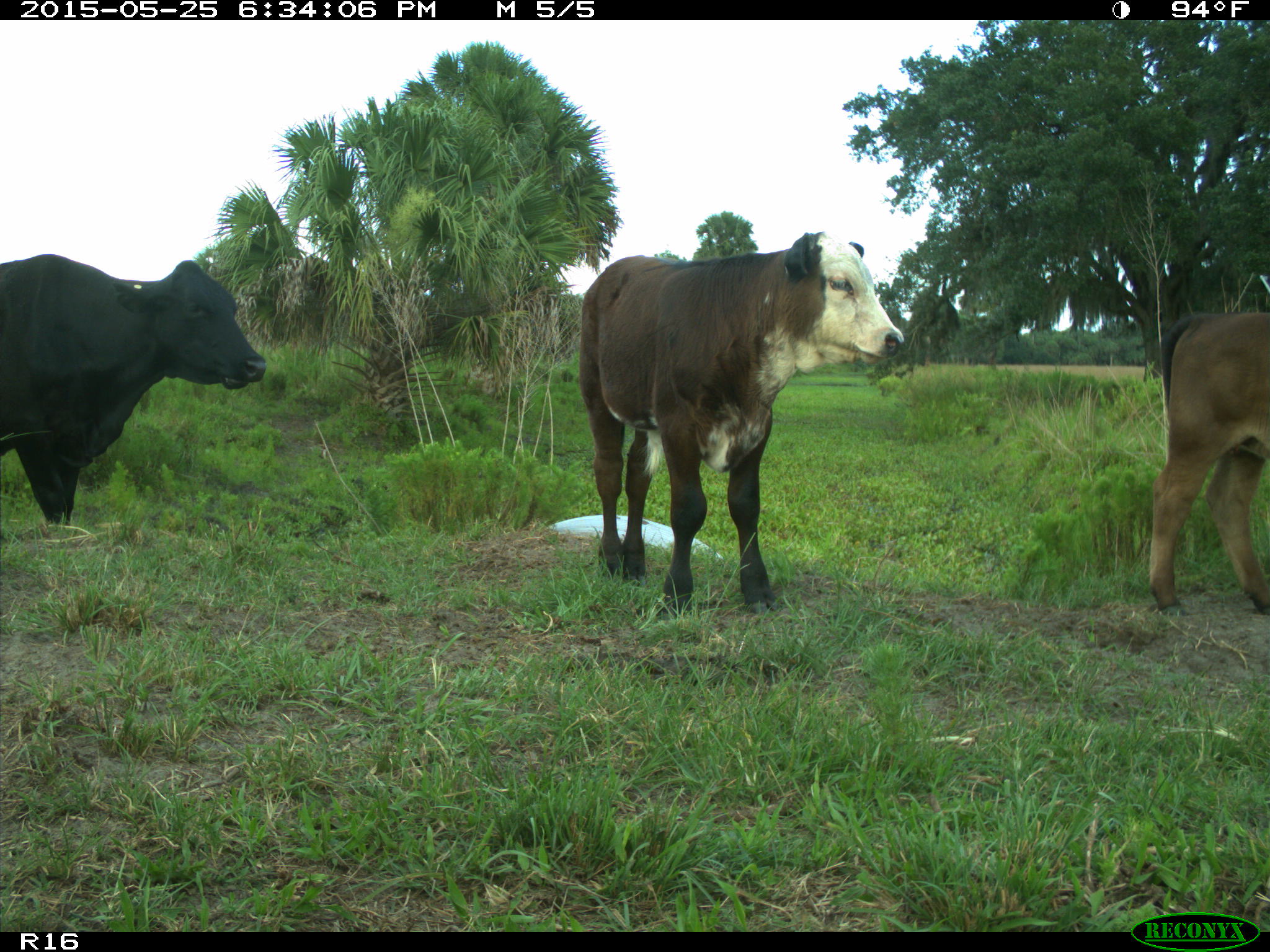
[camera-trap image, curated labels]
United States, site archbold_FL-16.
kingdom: Animalia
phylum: Chordata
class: Mammalia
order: Artiodactyla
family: Bovidae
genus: Bos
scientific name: Bos taurus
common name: domestic cow